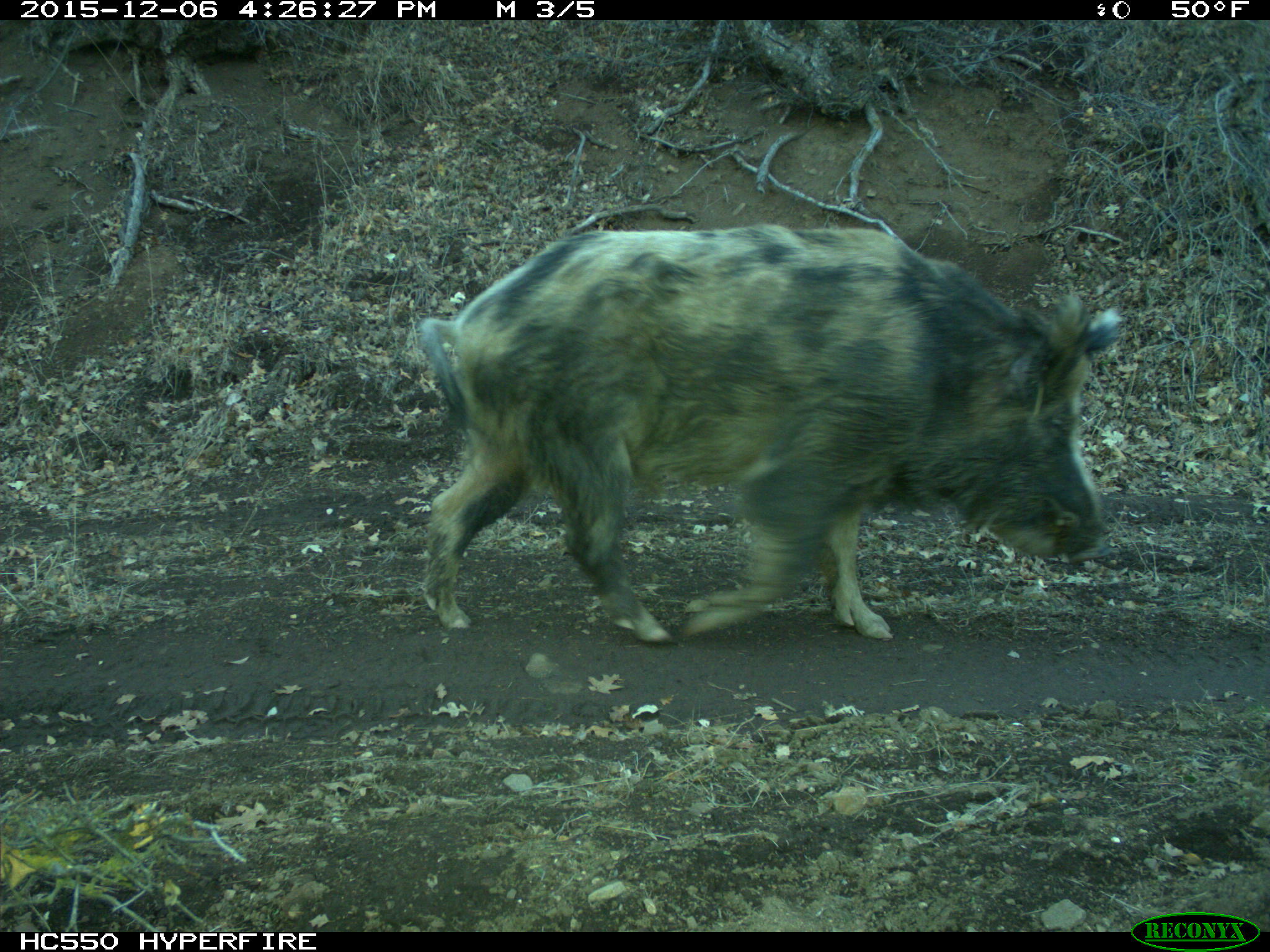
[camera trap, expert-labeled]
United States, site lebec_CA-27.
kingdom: Animalia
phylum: Chordata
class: Mammalia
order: Artiodactyla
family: Suidae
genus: Sus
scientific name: Sus scrofa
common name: wild boar